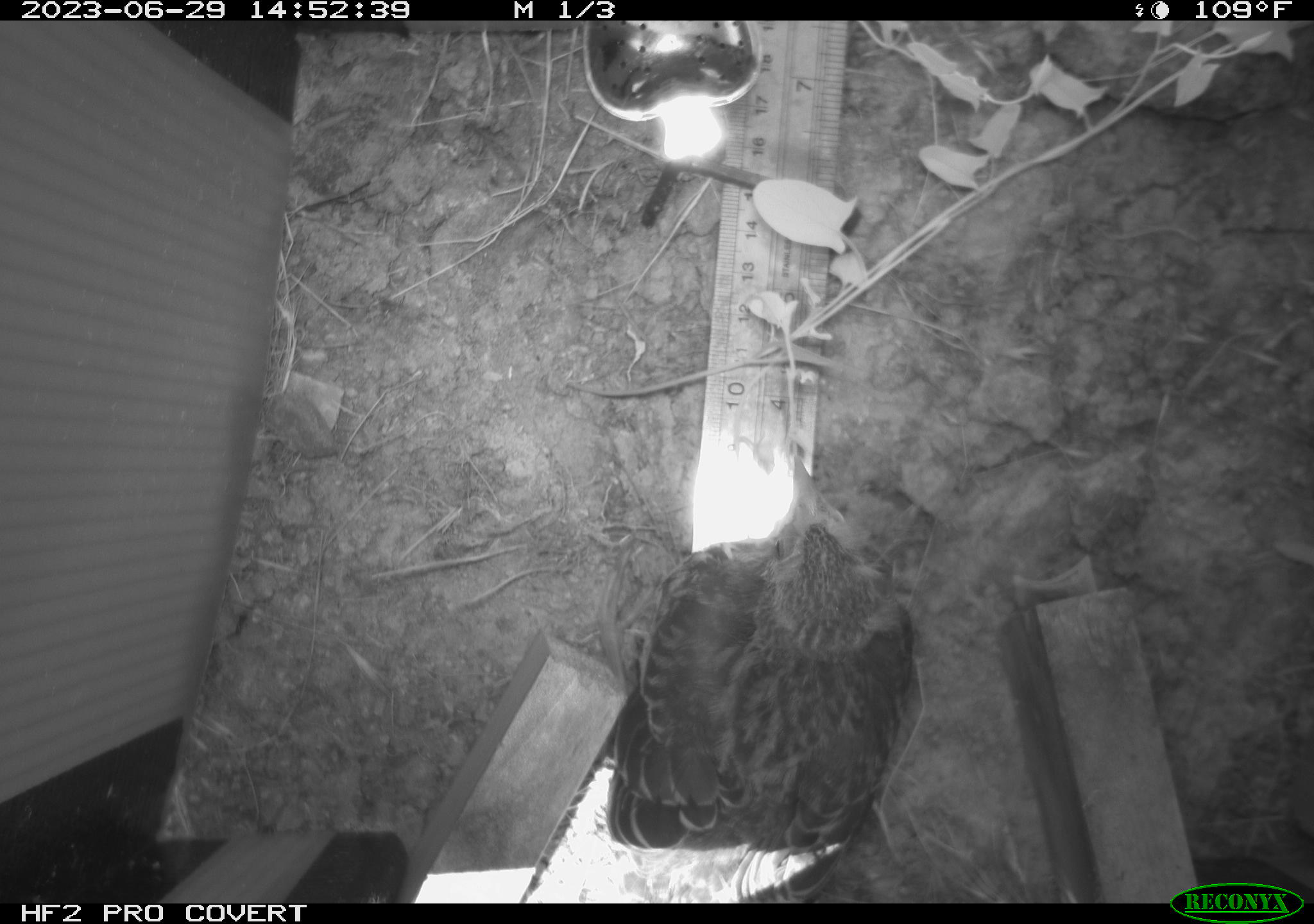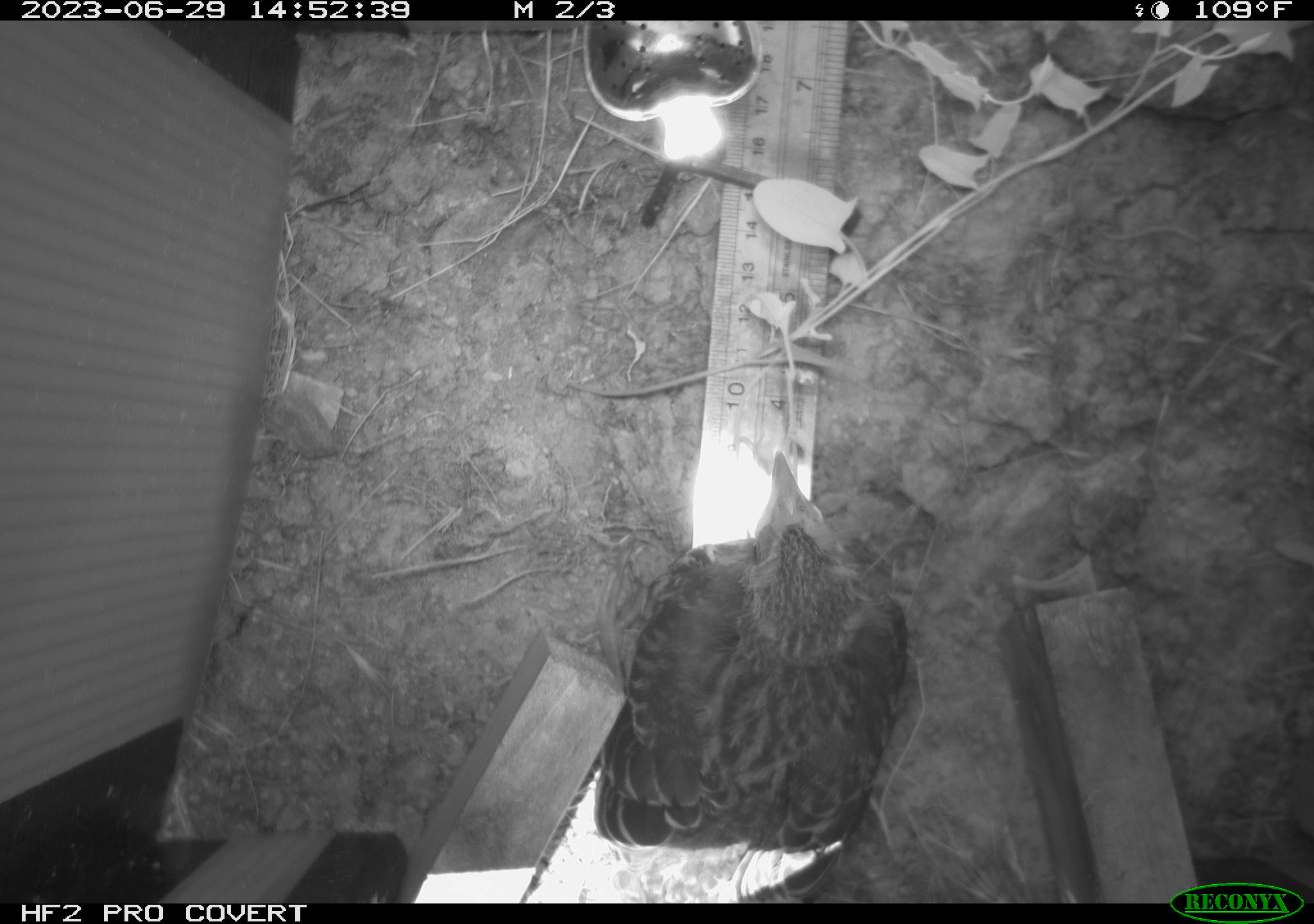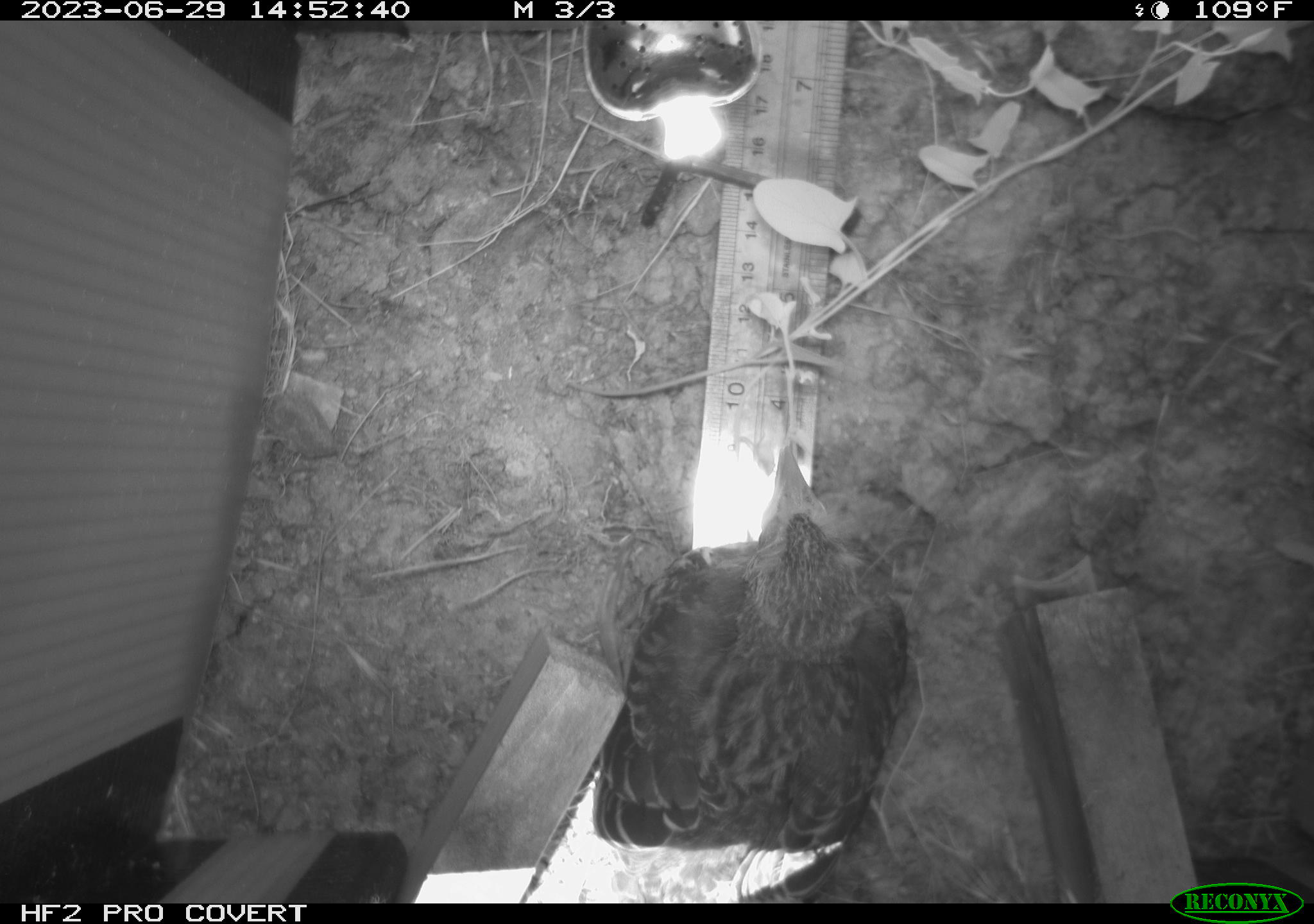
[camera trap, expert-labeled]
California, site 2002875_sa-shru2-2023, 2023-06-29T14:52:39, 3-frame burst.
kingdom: Animalia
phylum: Chordata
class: Aves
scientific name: Aves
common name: bird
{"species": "bird (Aves)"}